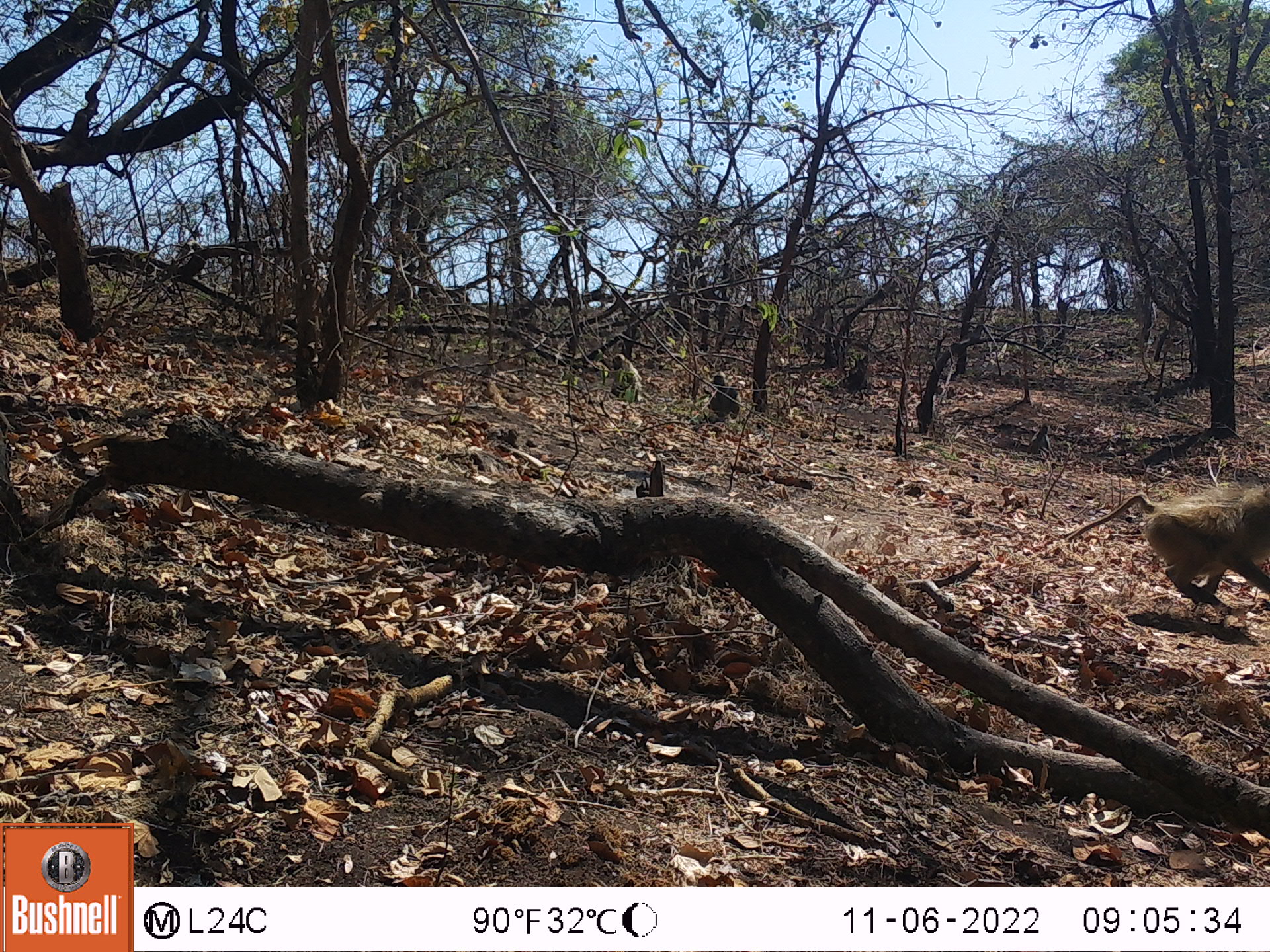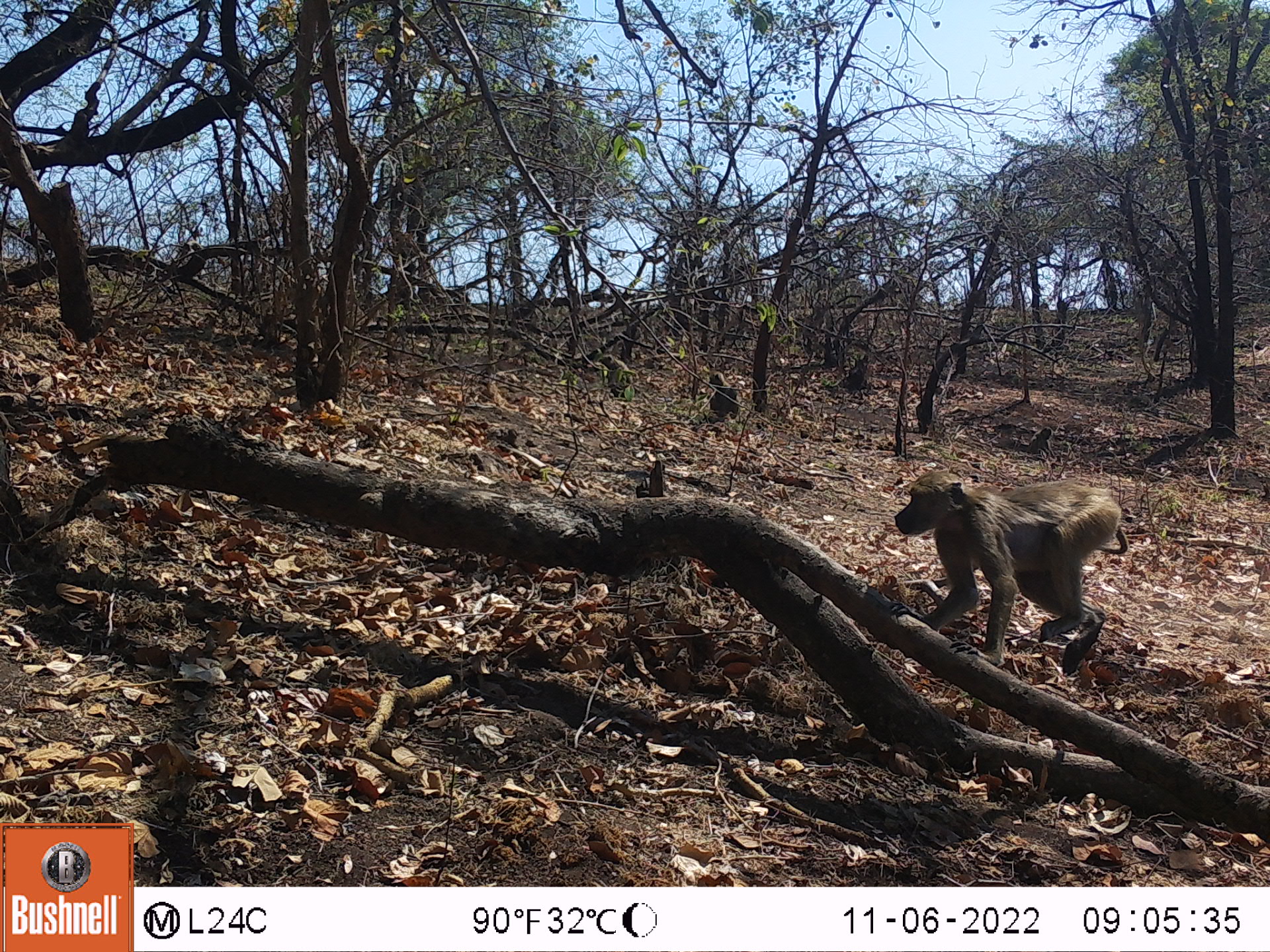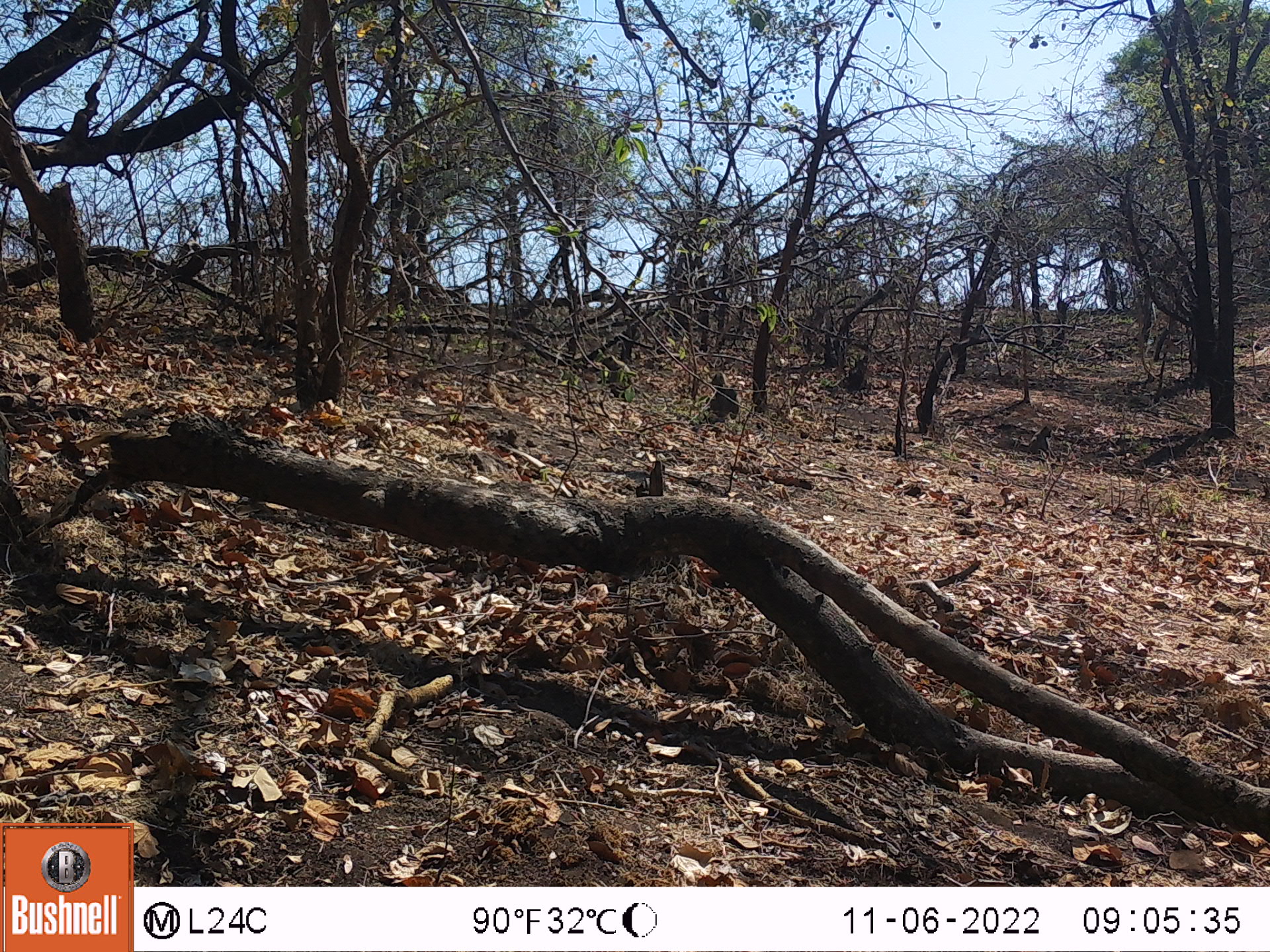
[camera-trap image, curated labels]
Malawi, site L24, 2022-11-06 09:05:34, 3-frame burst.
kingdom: Animalia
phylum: Chordata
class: Mammalia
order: Primates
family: Cercopithecidae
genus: Papio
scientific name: Papio cynocephalus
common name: yellow baboon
Yellow baboon (Papio cynocephalus), count 4.